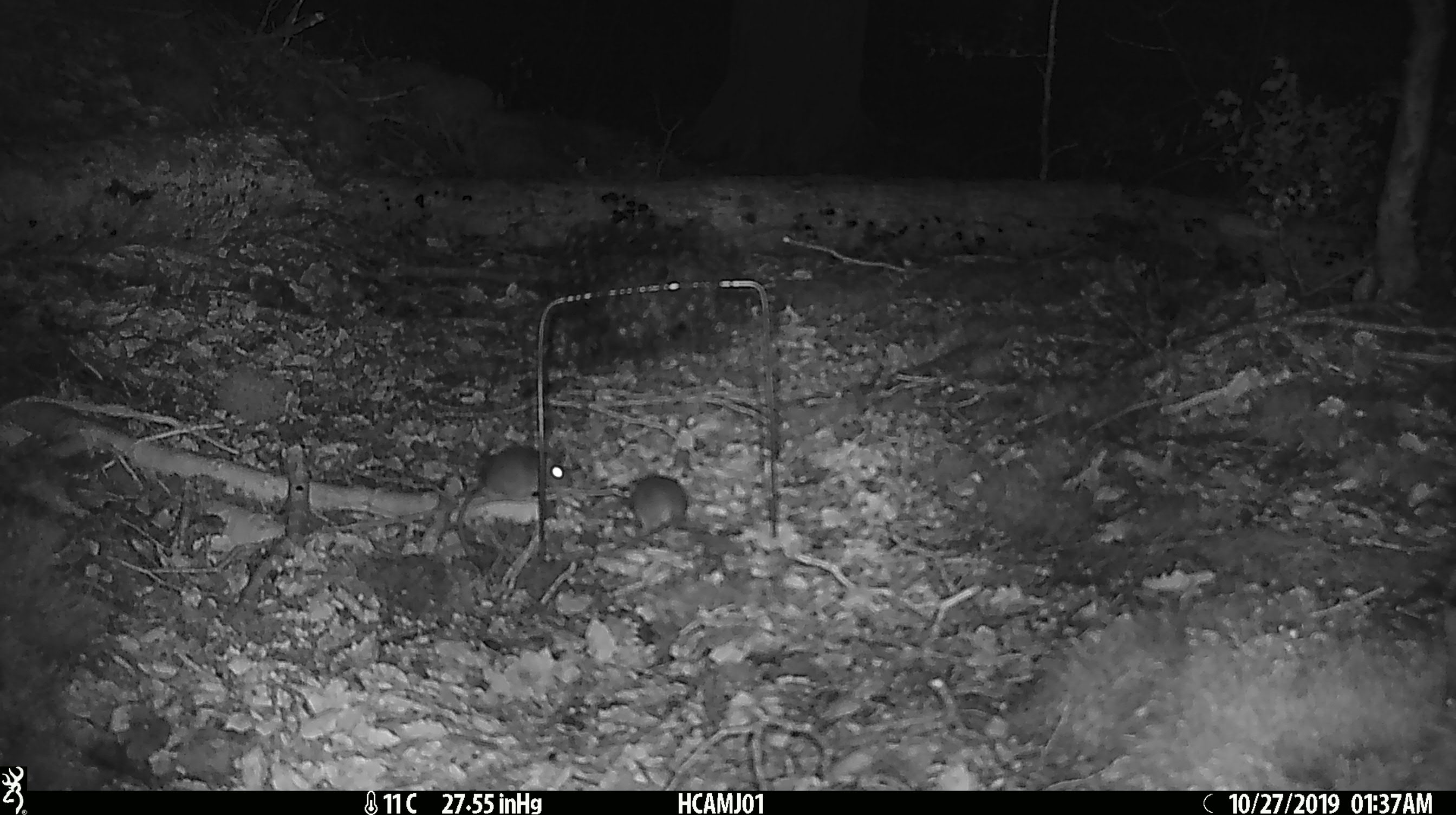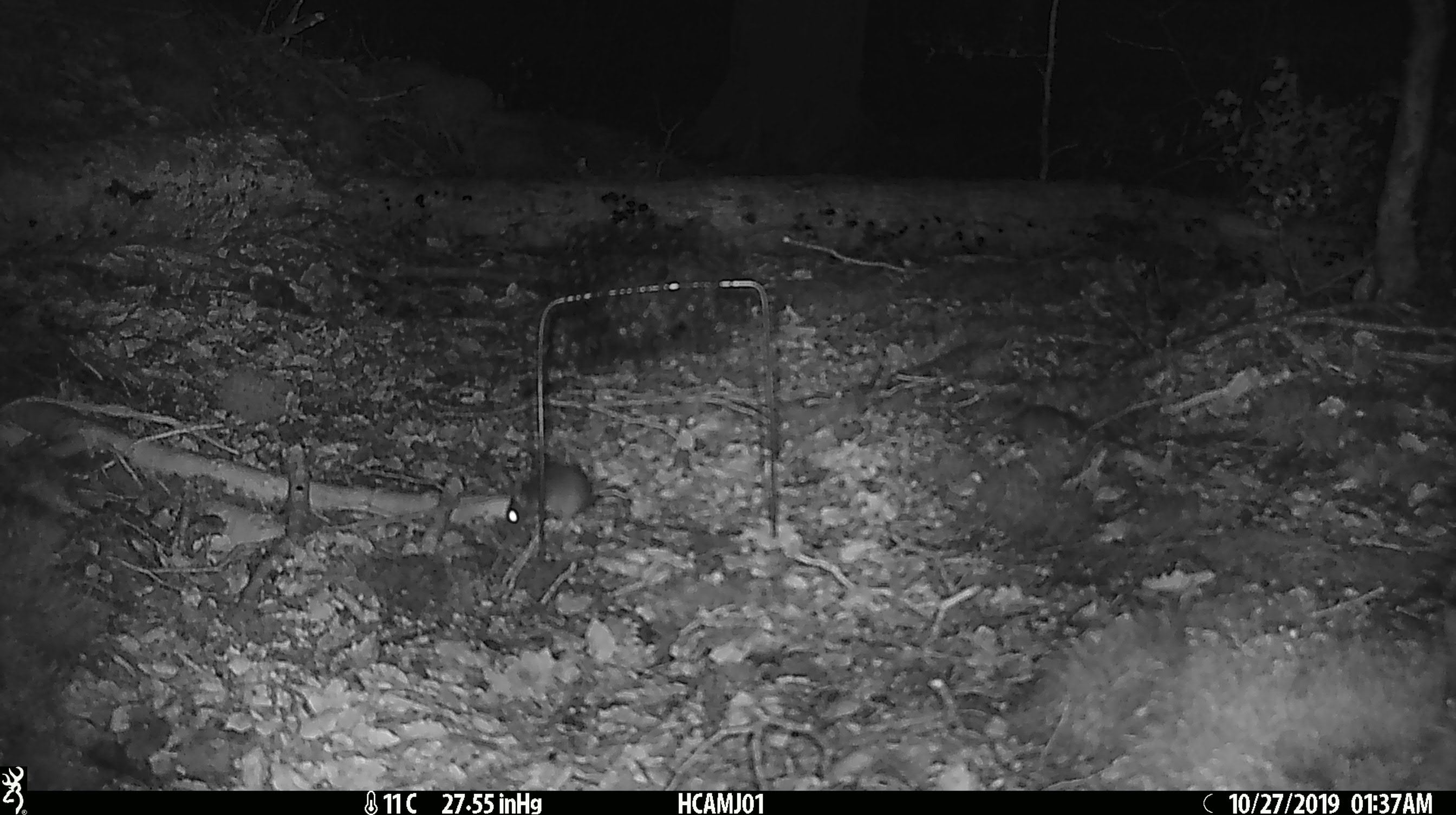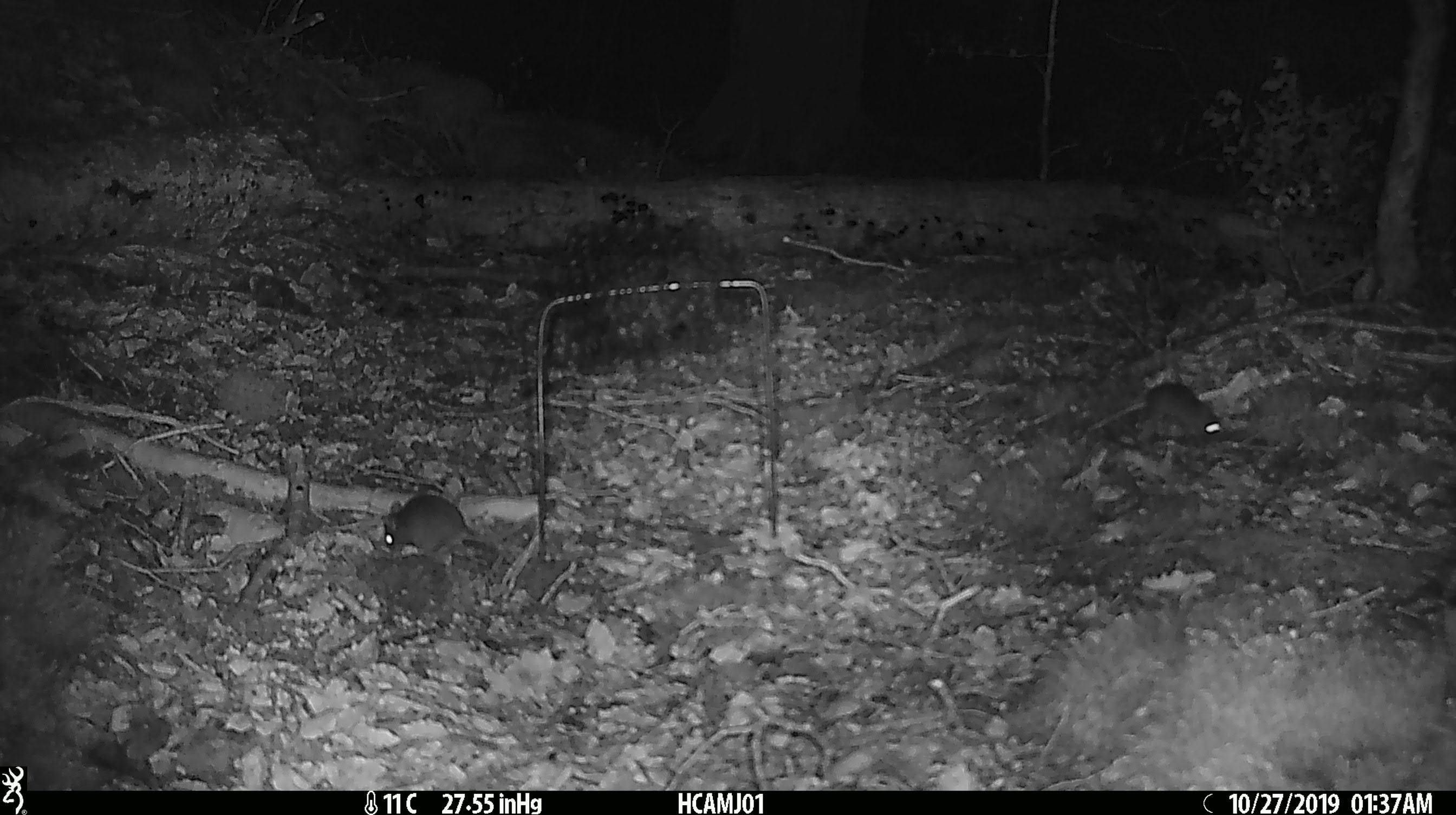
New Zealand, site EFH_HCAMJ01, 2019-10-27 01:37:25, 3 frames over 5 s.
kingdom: Animalia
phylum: Chordata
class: Mammalia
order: Rodentia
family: Muridae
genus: Mus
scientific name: Mus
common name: mouse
Mouse (Mus).